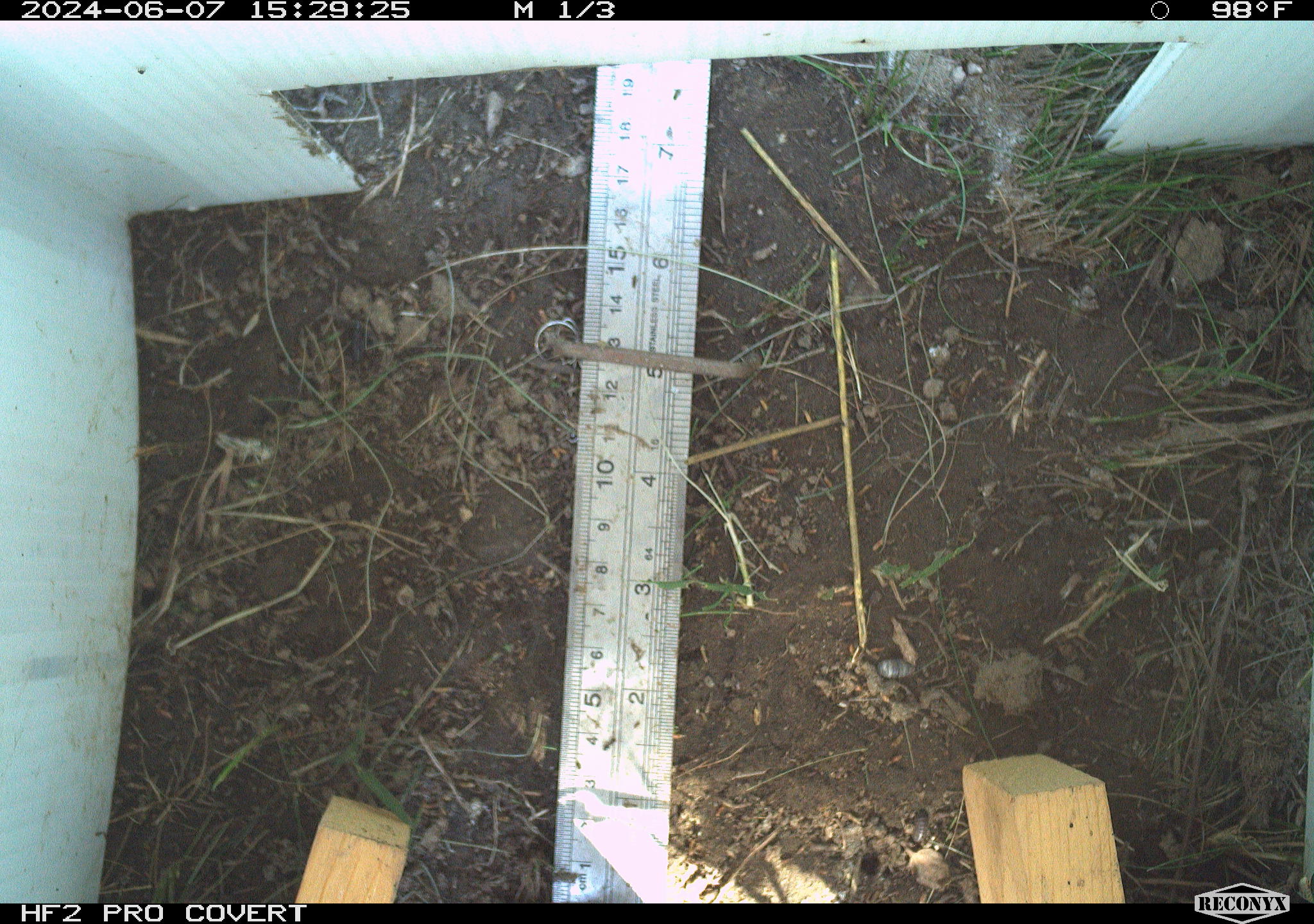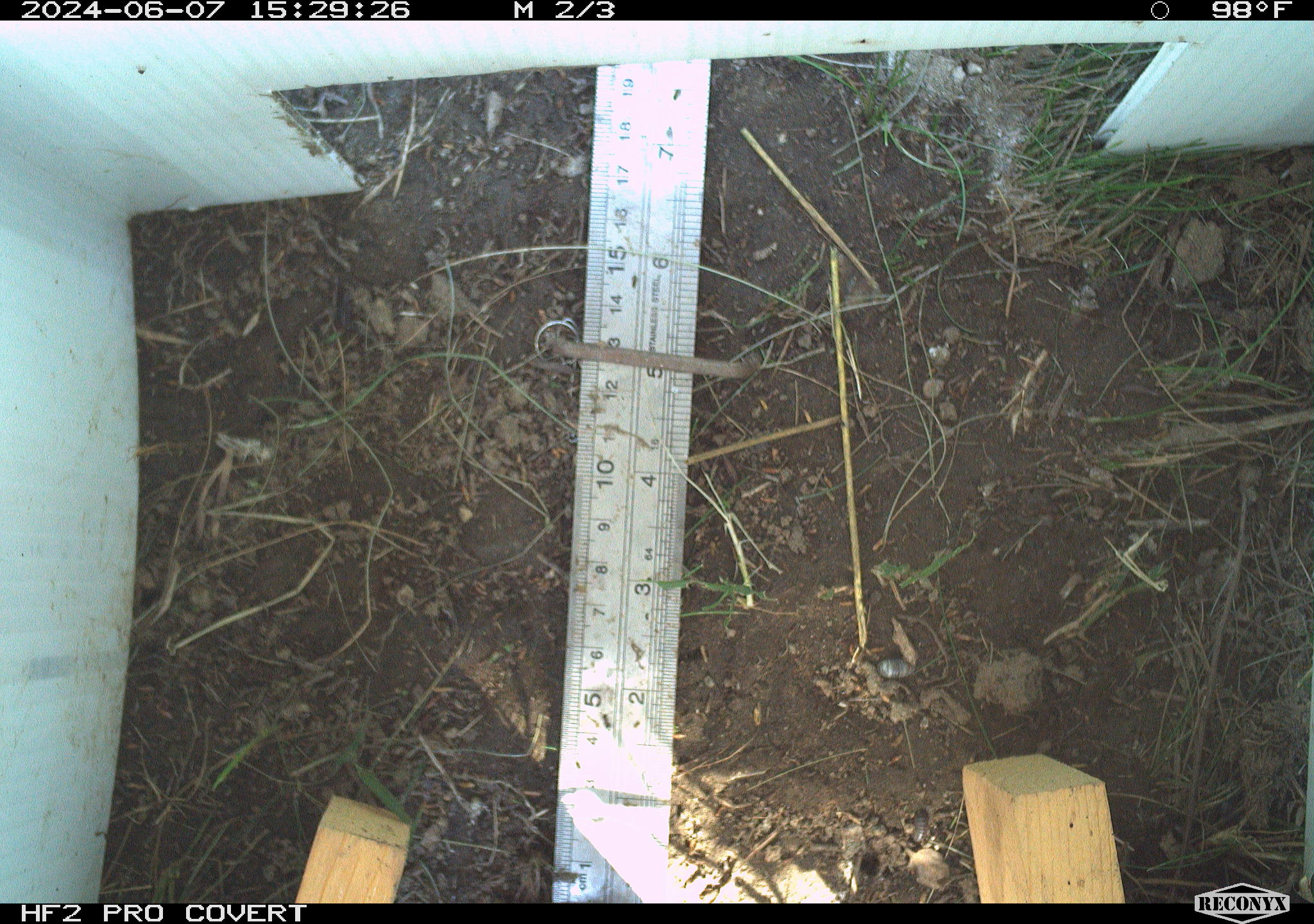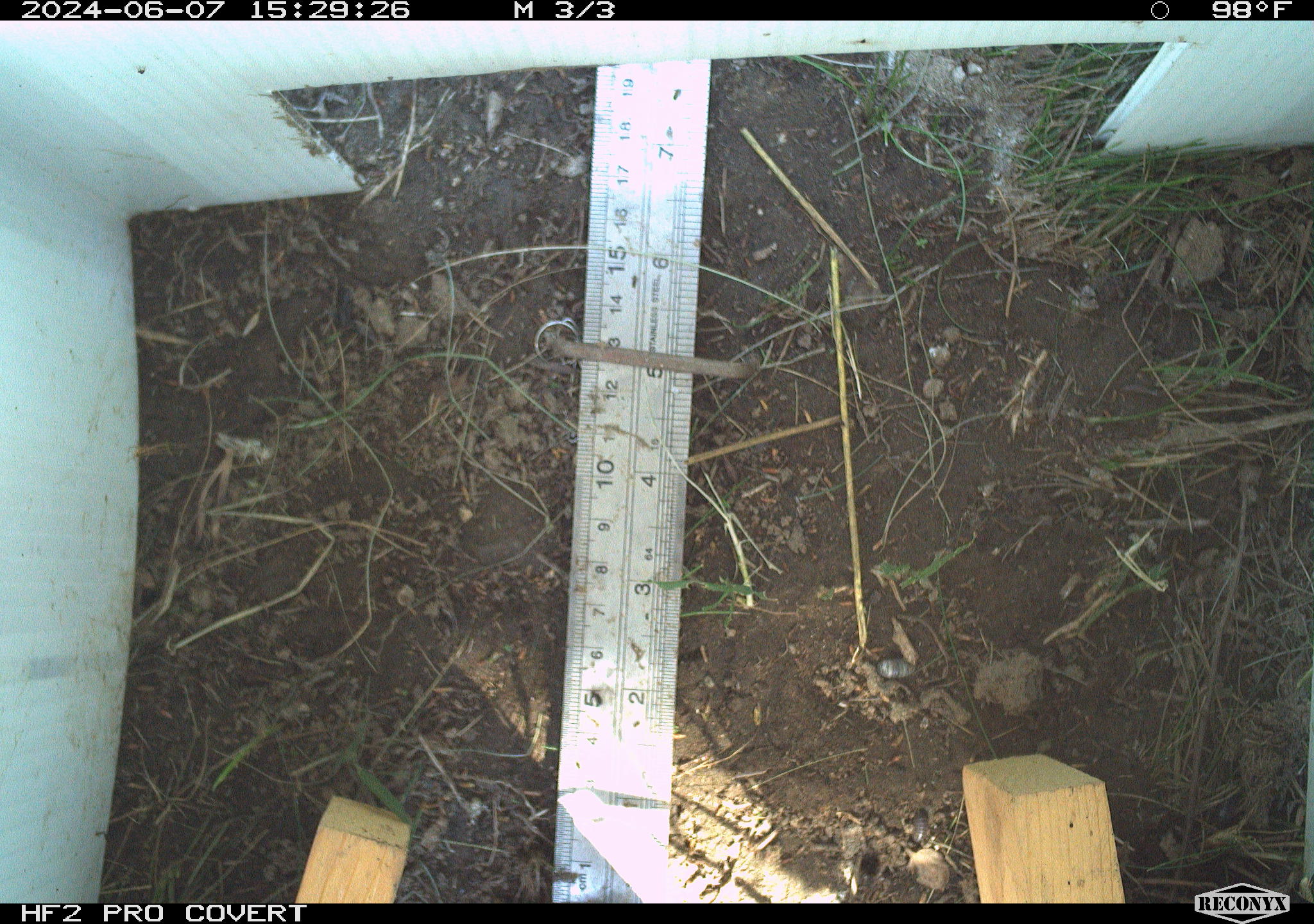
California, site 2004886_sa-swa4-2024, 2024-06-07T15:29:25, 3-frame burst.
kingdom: Animalia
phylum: Arthropoda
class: Insecta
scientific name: Insecta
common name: insect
Insect (Insecta).